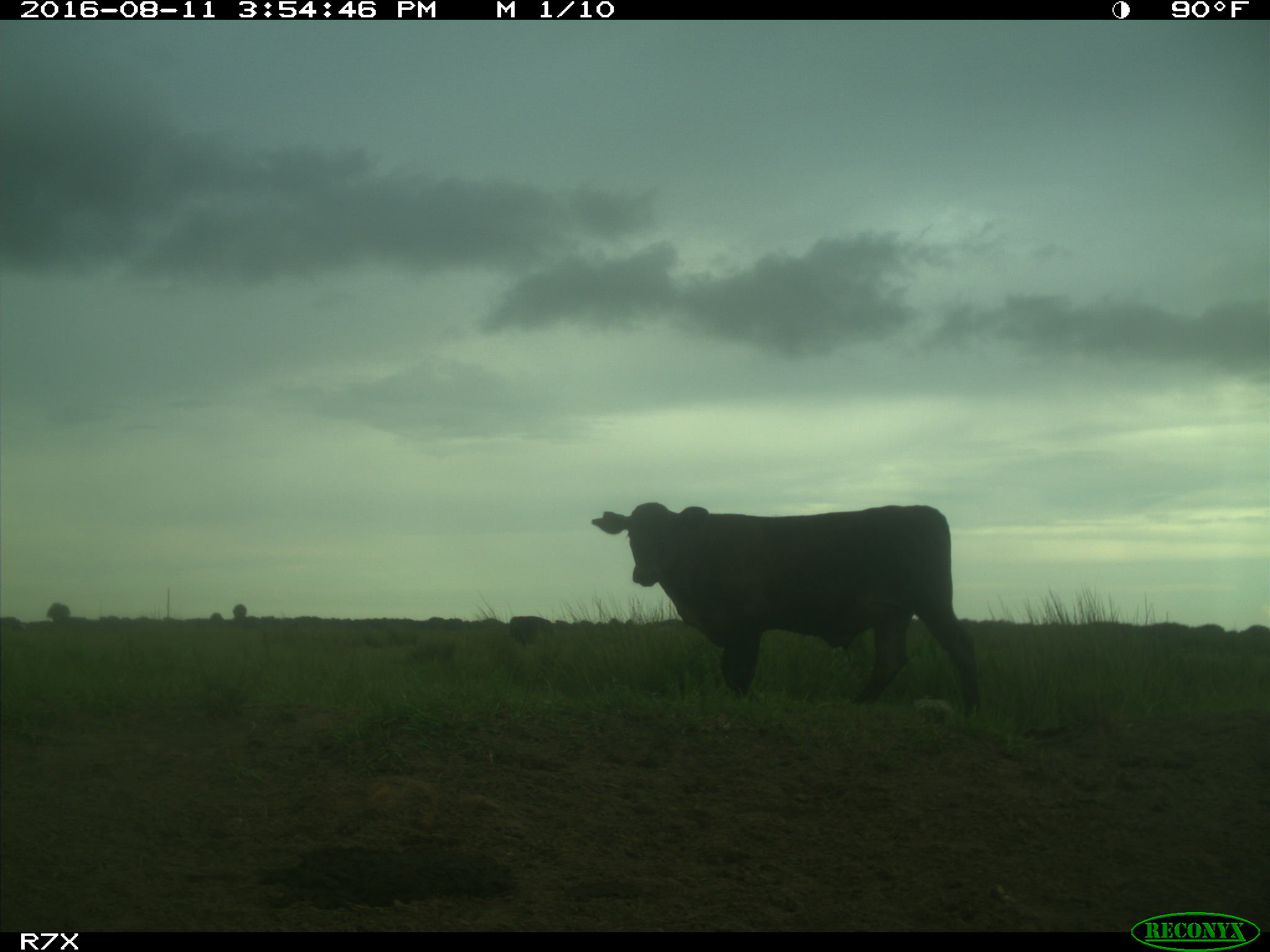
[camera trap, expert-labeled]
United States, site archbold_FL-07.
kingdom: Animalia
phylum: Chordata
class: Mammalia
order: Artiodactyla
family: Bovidae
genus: Bos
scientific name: Bos taurus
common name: domestic cow